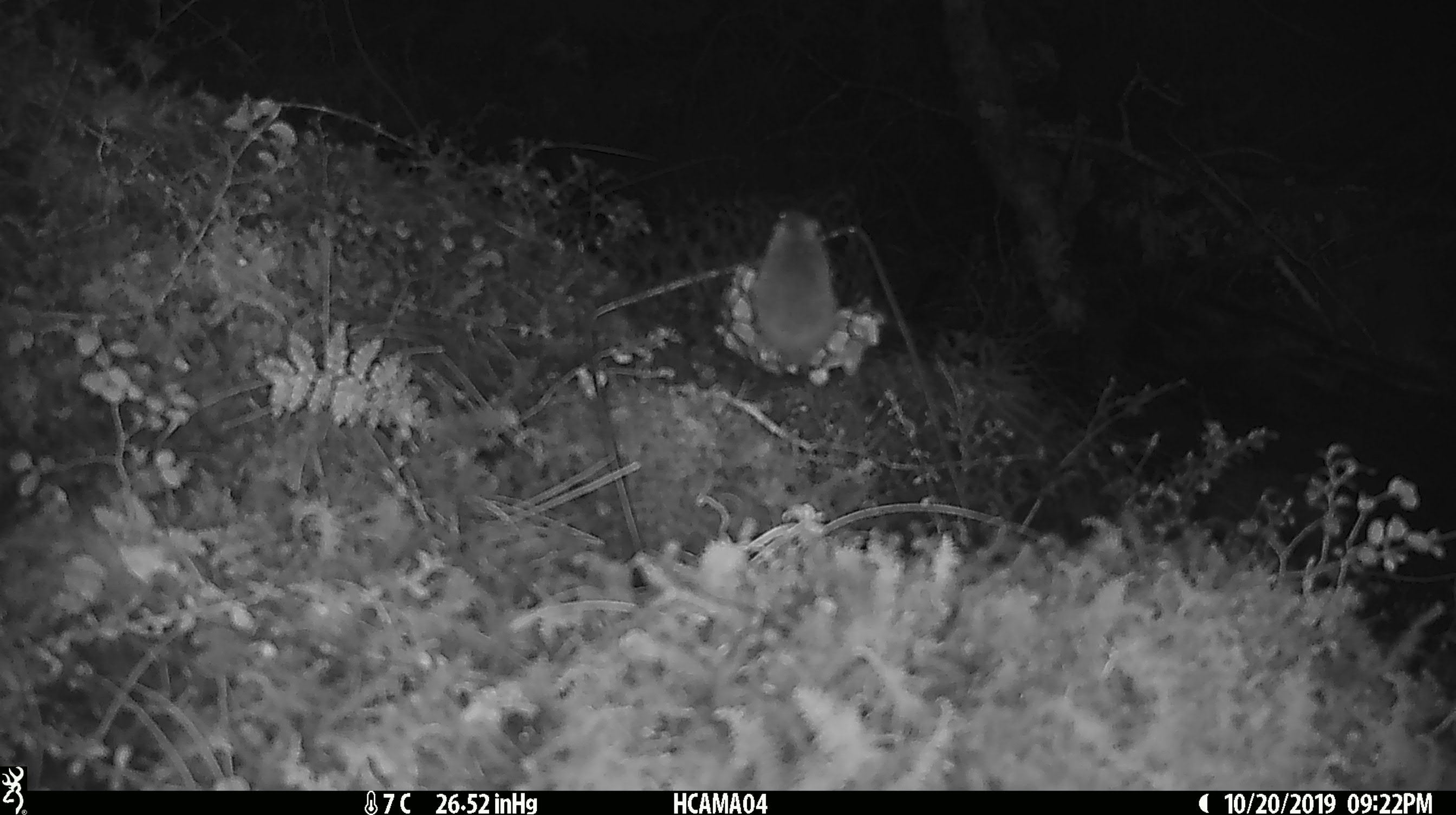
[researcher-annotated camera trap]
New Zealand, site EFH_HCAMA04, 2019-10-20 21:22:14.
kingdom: Animalia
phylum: Chordata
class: Mammalia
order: Rodentia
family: Muridae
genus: Mus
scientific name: Mus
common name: mouse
Mouse (Mus).